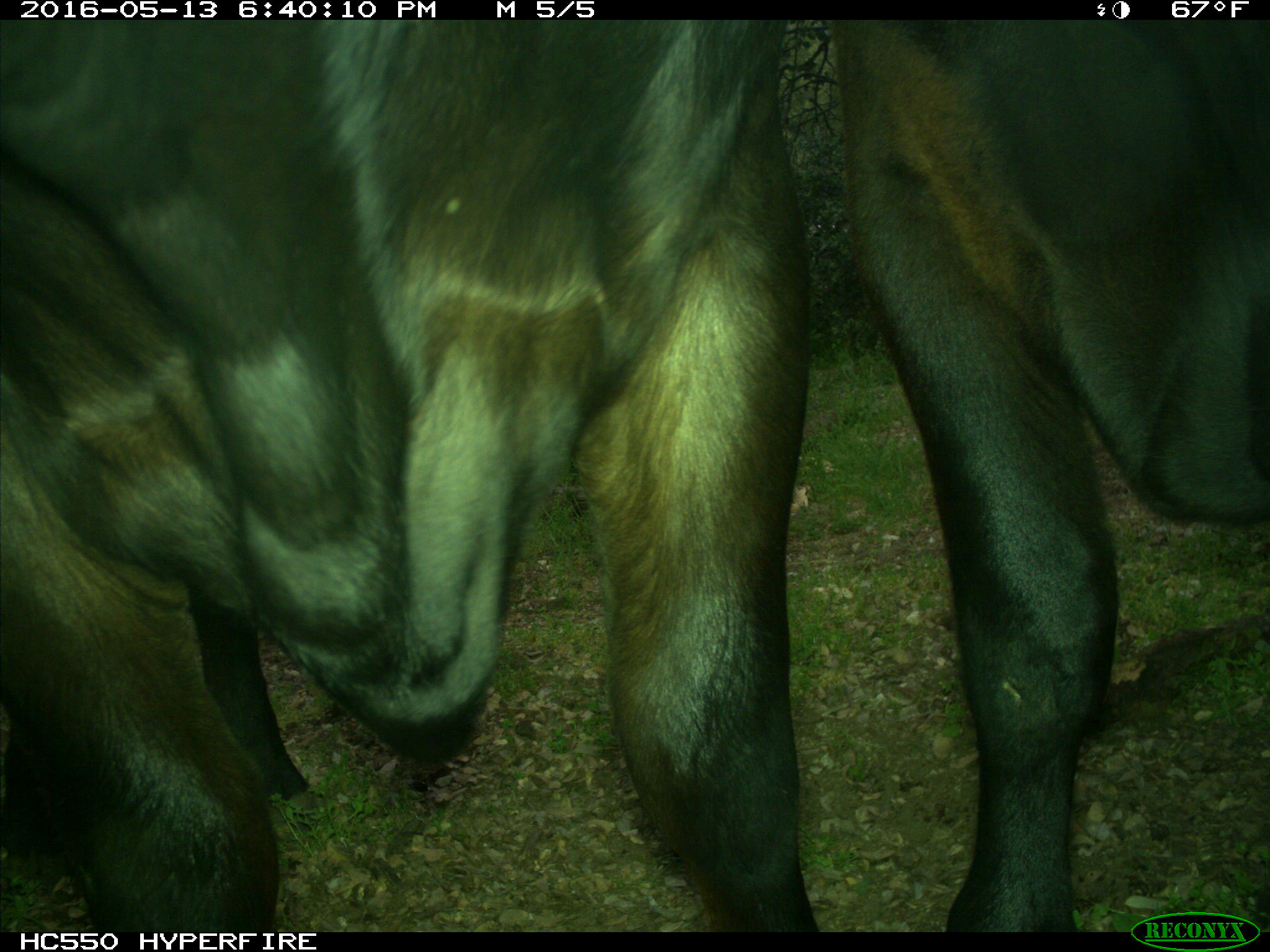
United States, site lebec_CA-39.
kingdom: Animalia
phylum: Chordata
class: Mammalia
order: Artiodactyla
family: Bovidae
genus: Bos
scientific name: Bos taurus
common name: domestic cow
Bos taurus (domestic cow).